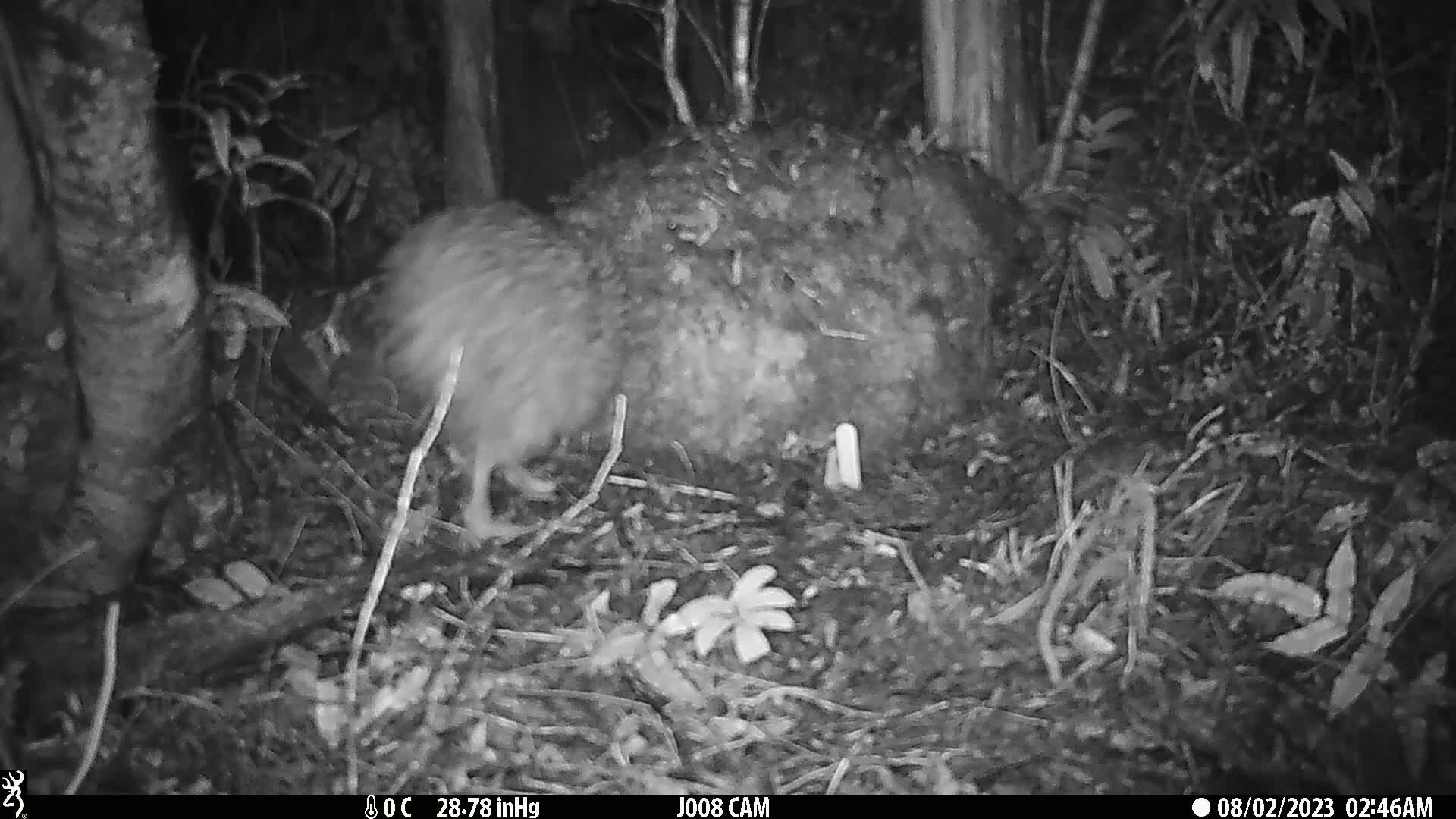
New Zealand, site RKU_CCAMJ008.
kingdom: Animalia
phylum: Chordata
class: Aves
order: Apterygiformes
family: Apterygidae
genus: Apteryx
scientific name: Apteryx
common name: kiwi